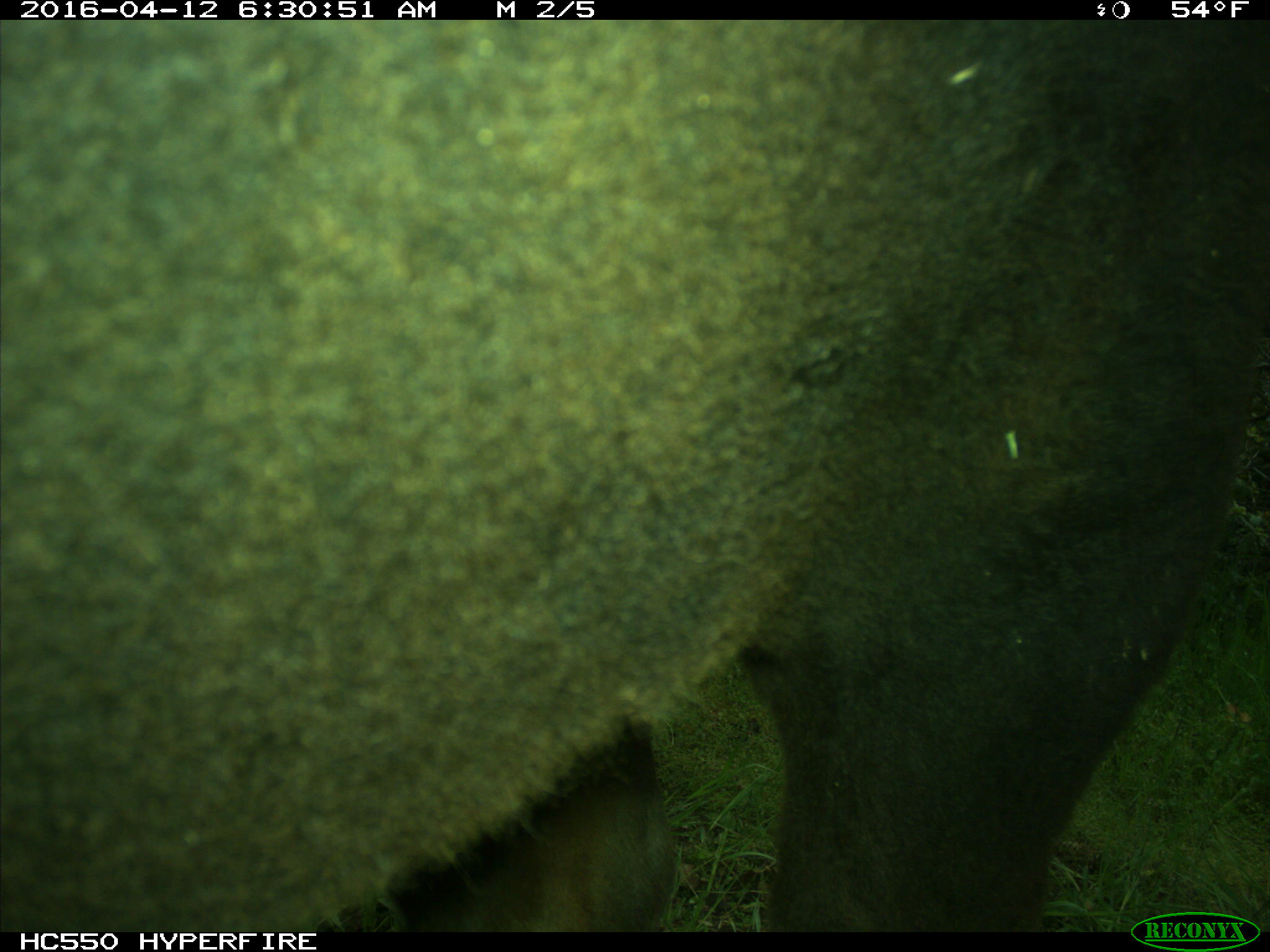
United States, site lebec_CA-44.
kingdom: Animalia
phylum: Chordata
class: Mammalia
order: Artiodactyla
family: Bovidae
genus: Bos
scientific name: Bos taurus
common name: domestic cow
Bos taurus (domestic cow).